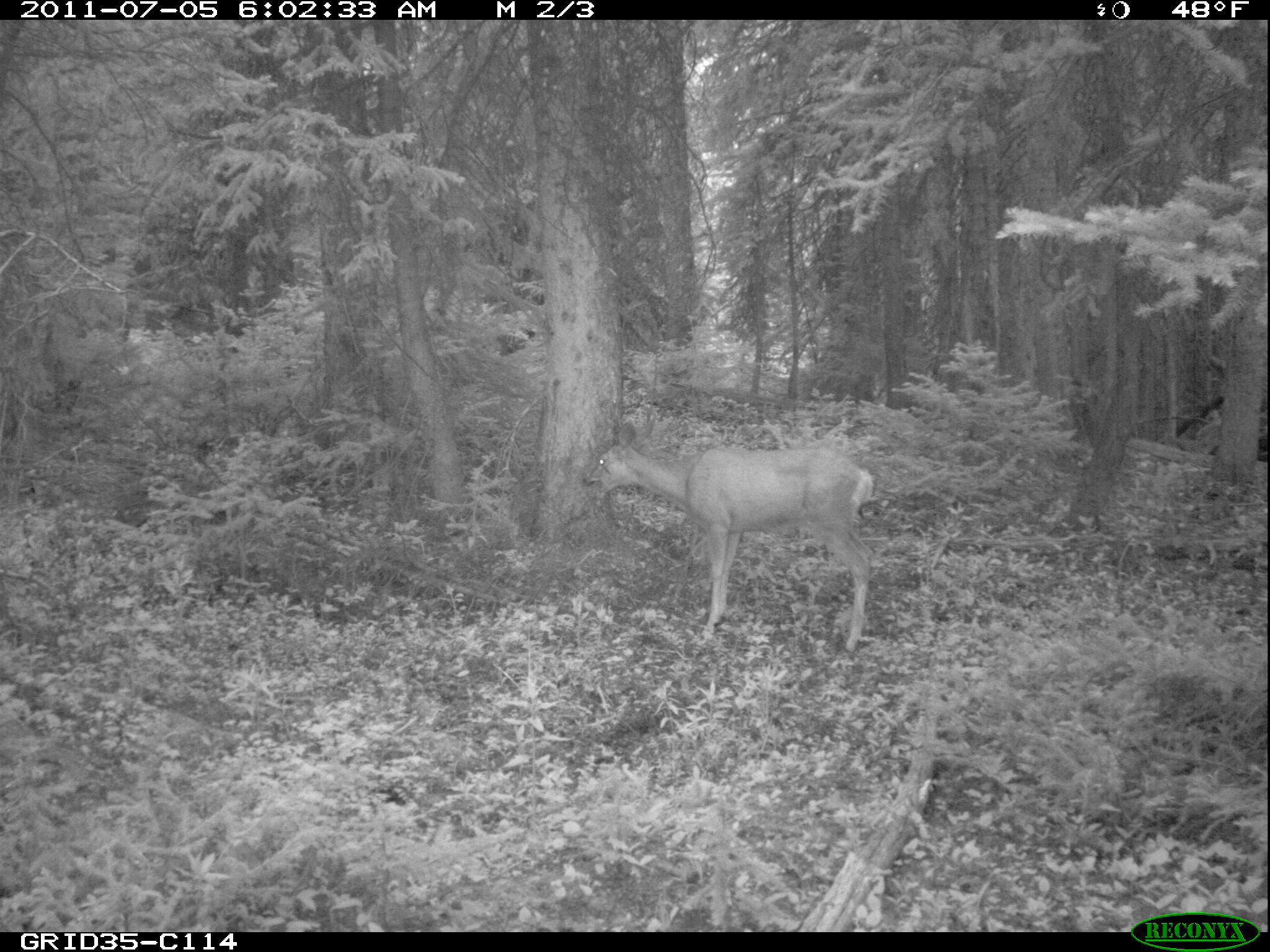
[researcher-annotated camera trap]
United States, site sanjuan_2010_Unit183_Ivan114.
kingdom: Animalia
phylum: Chordata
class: Mammalia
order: Artiodactyla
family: Cervidae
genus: Odocoileus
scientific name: Odocoileus hemionus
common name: mule deer